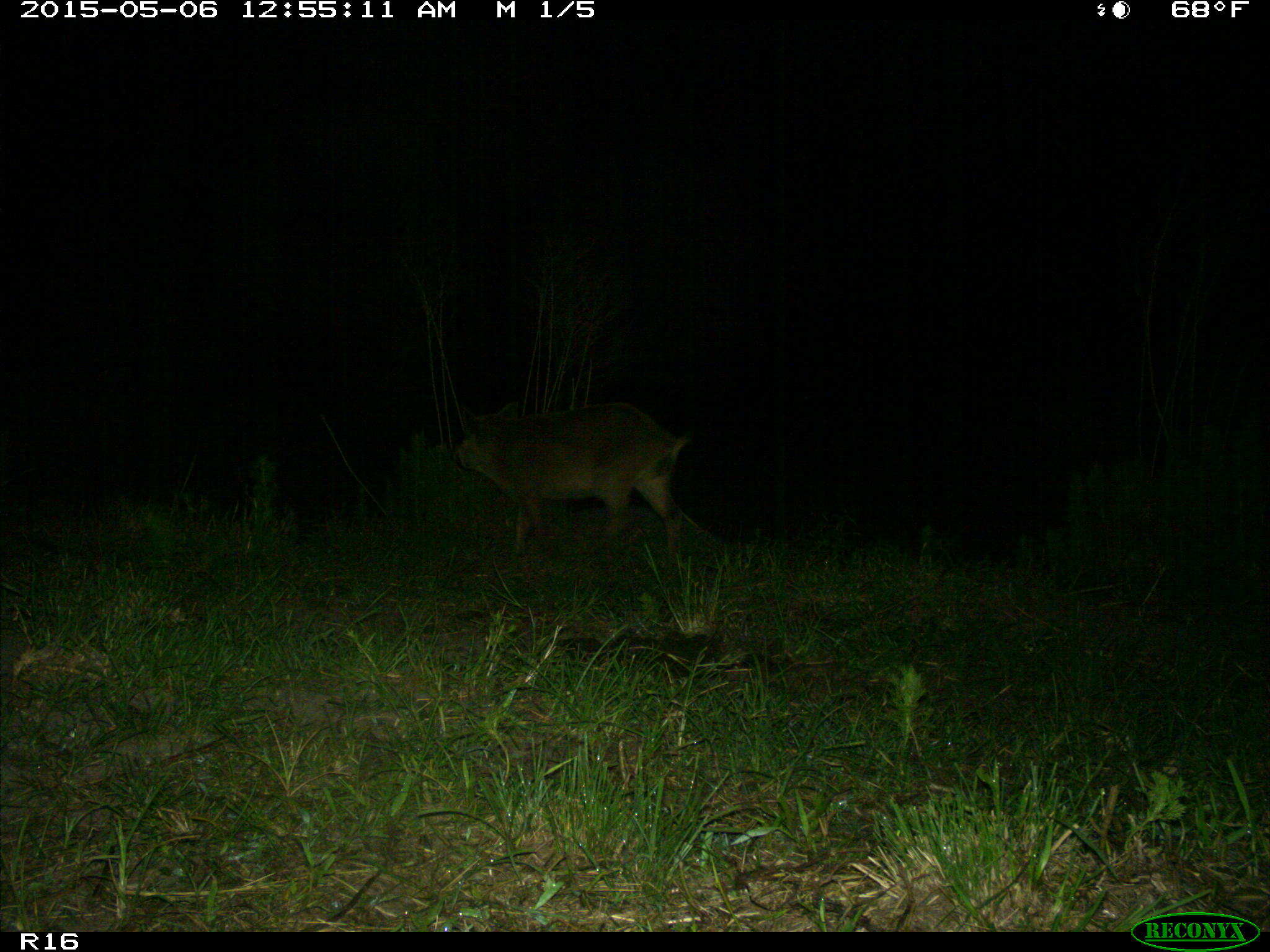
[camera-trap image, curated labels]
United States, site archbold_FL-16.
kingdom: Animalia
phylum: Chordata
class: Mammalia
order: Artiodactyla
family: Suidae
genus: Sus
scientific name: Sus scrofa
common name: wild boar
Sus scrofa (wild boar).